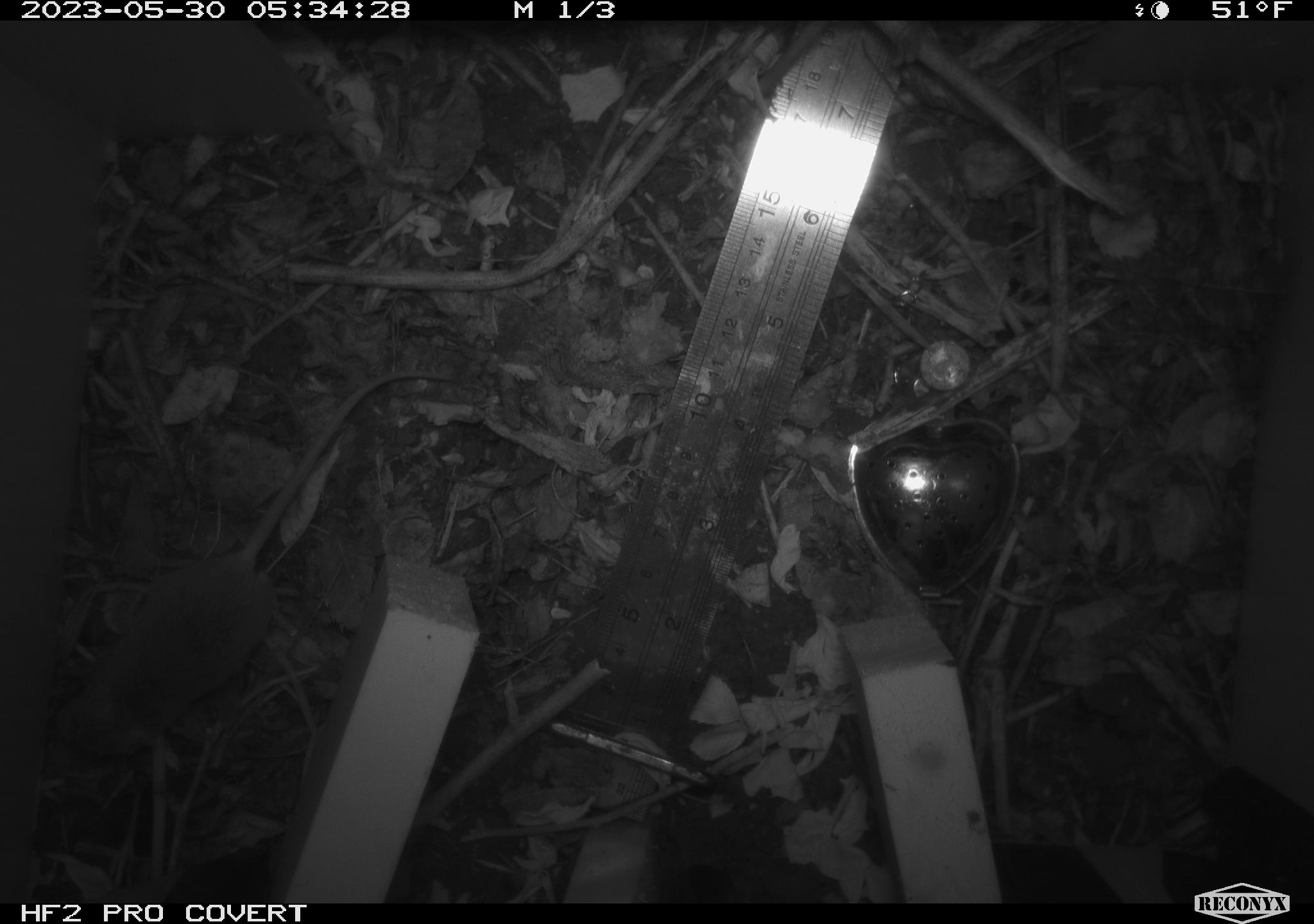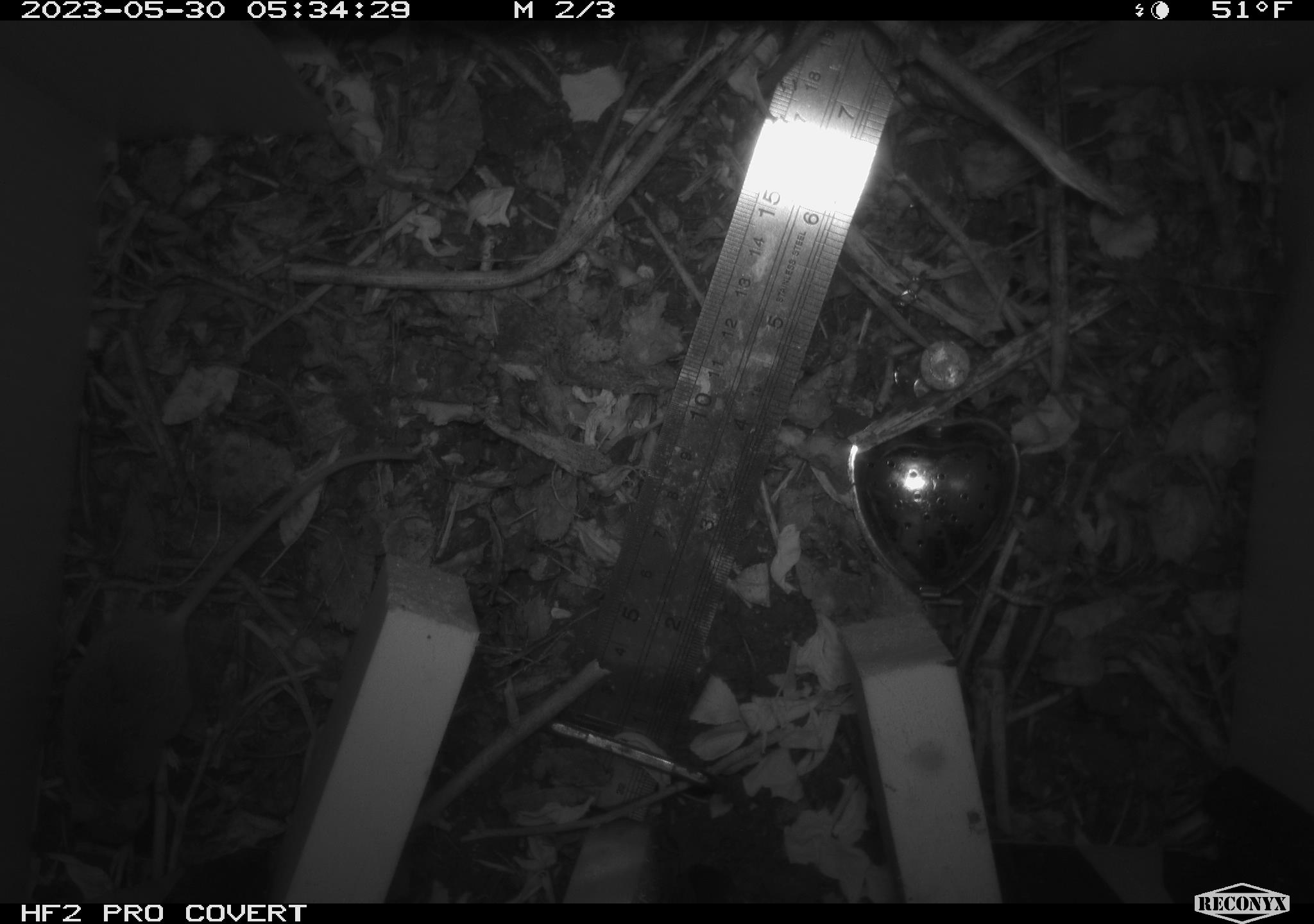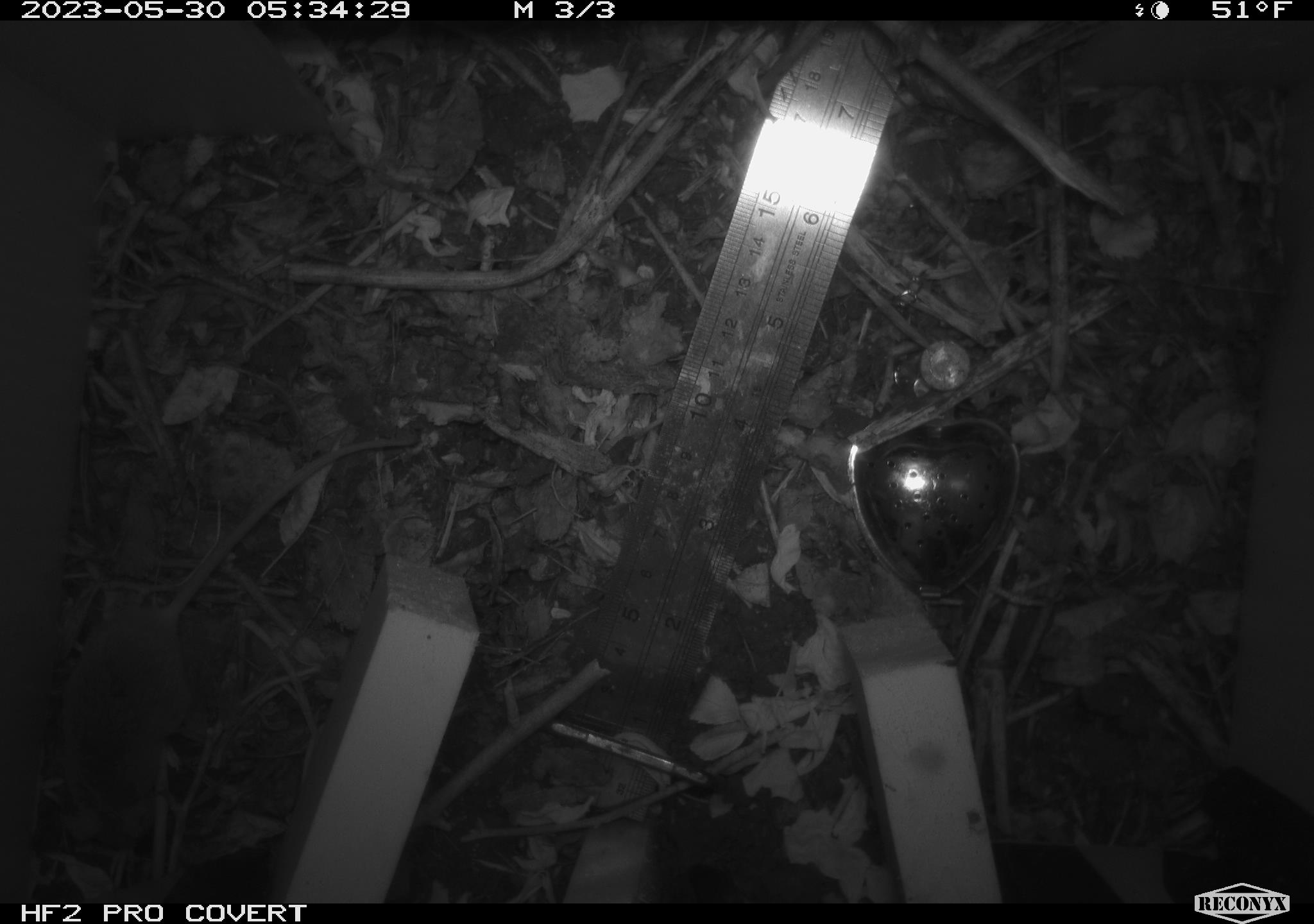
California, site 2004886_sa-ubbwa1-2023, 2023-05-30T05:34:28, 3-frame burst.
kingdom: Animalia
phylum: Chordata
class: Mammalia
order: Rodentia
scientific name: Rodentia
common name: rodent